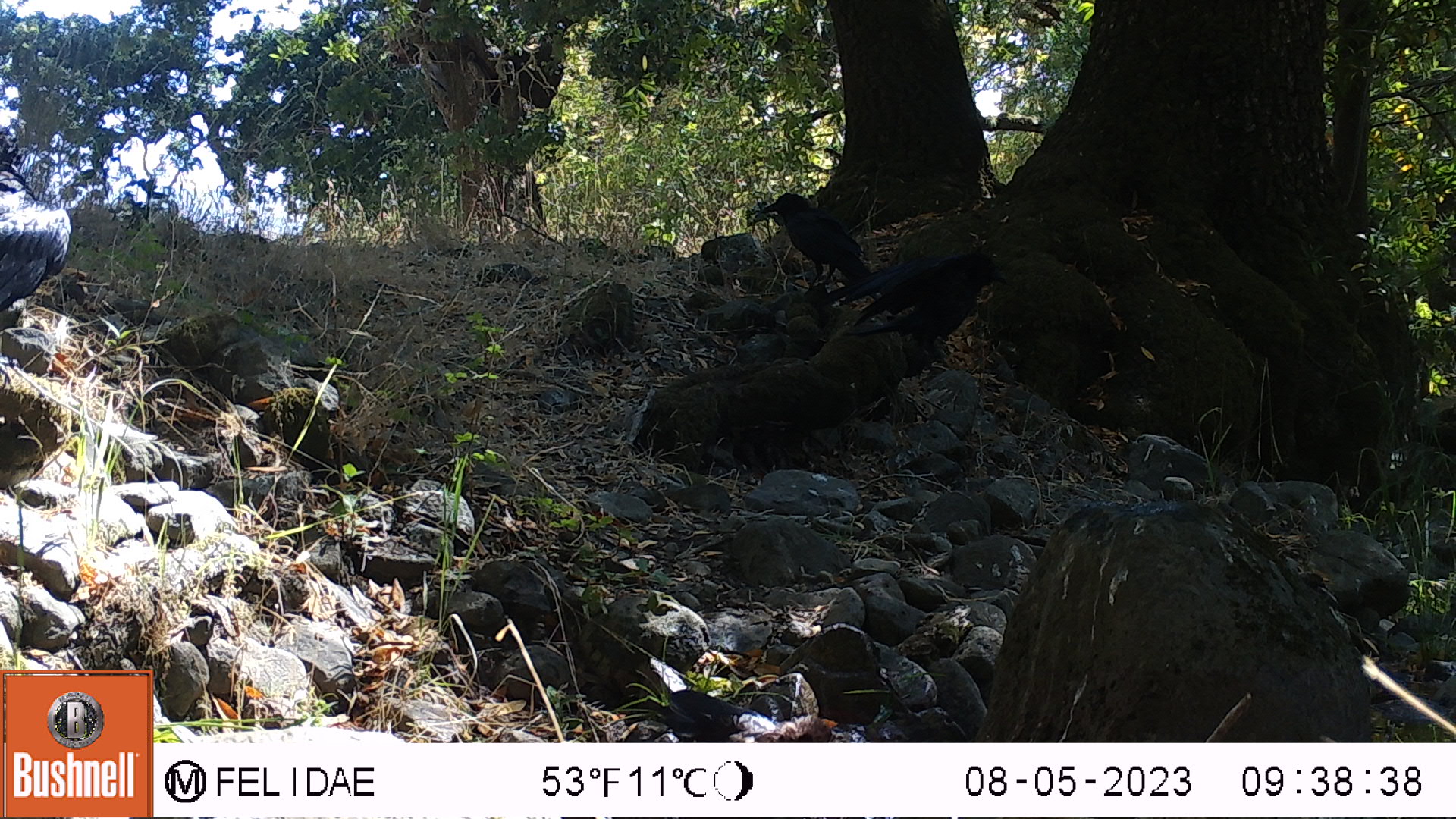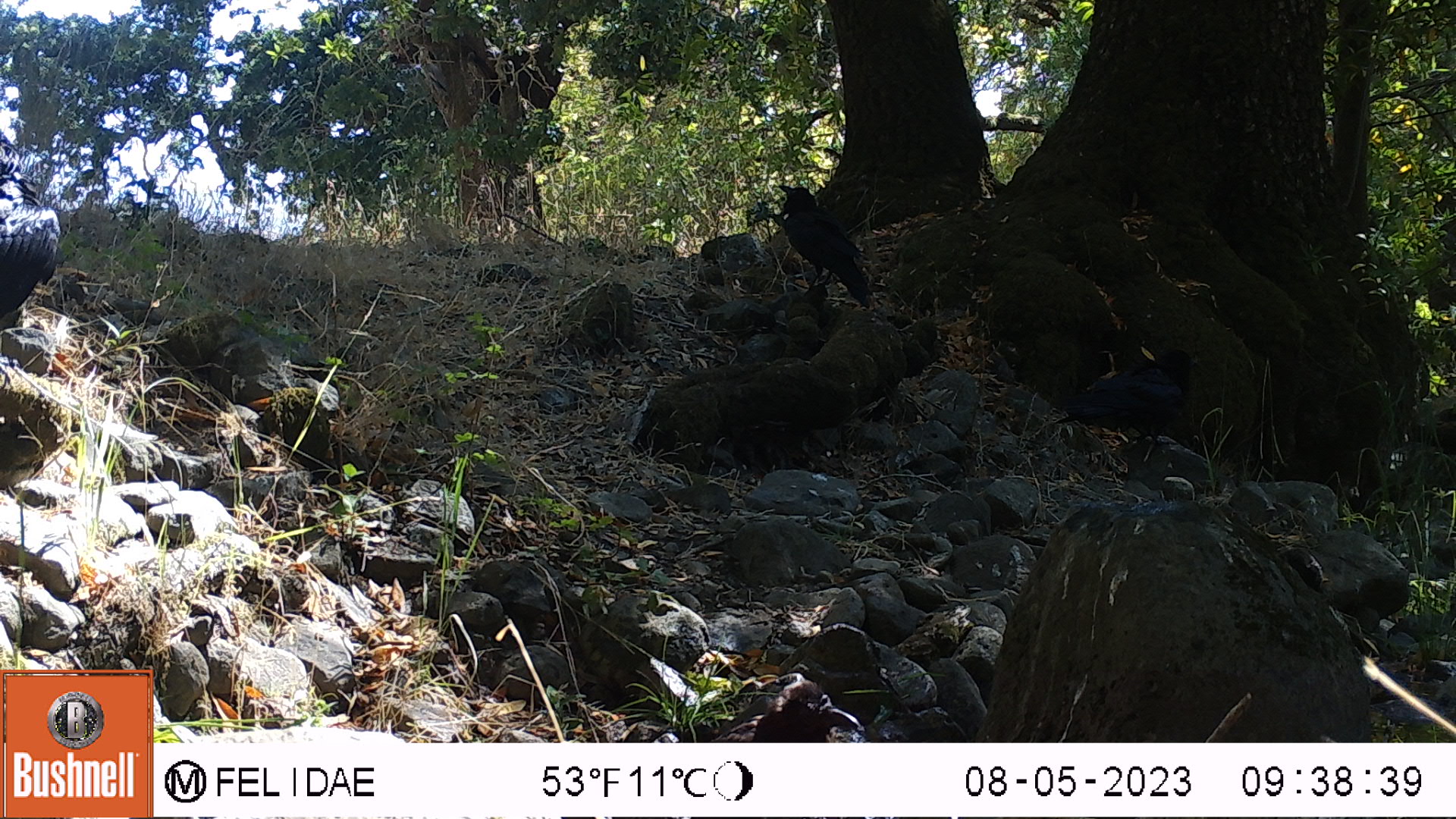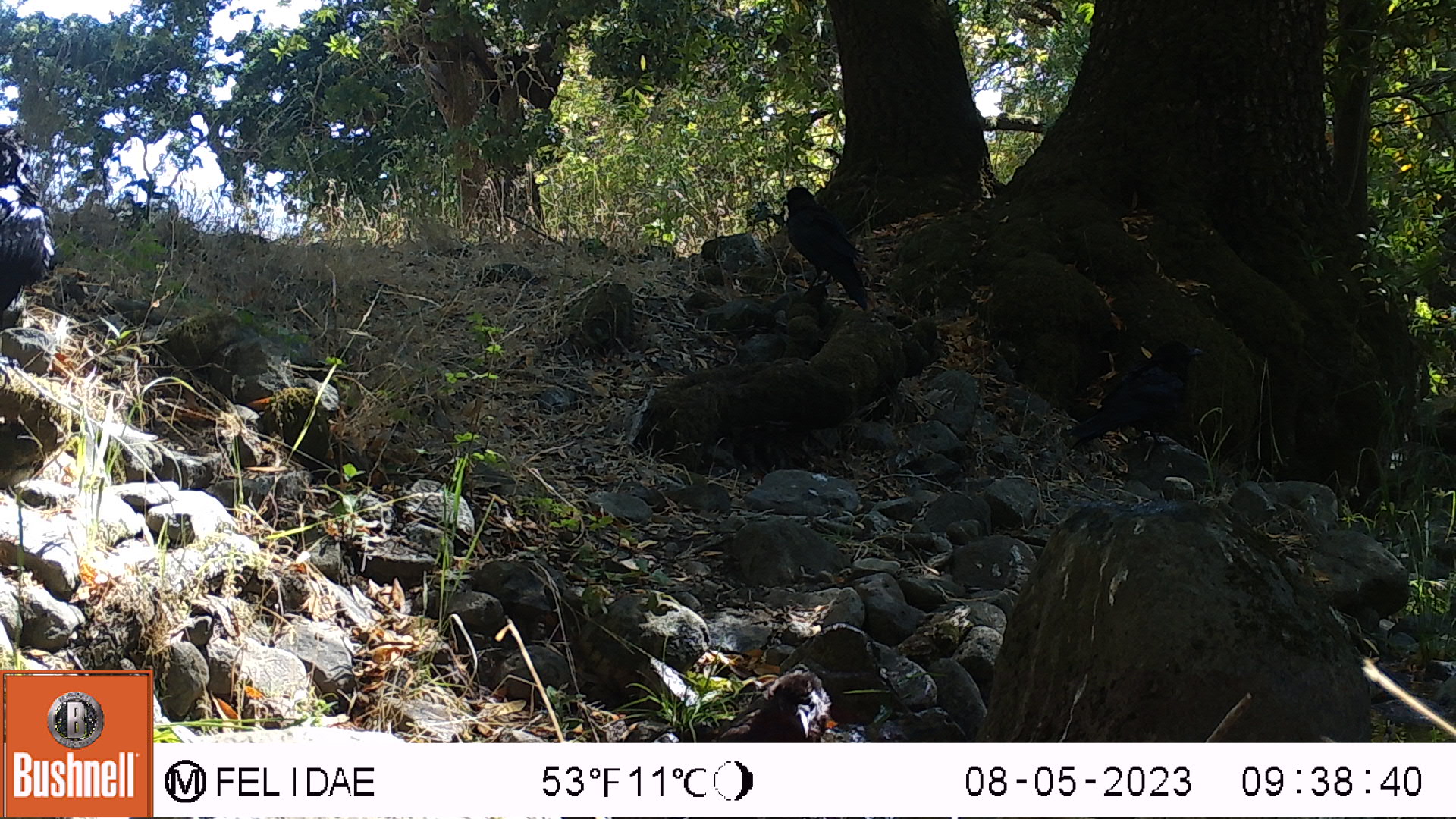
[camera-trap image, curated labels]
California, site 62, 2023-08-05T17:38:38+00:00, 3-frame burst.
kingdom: Animalia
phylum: Chordata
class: Aves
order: Passeriformes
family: Corvidae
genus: Corvus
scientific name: Corvus brachyrhynchos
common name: american crow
American crow (Corvus brachyrhynchos).